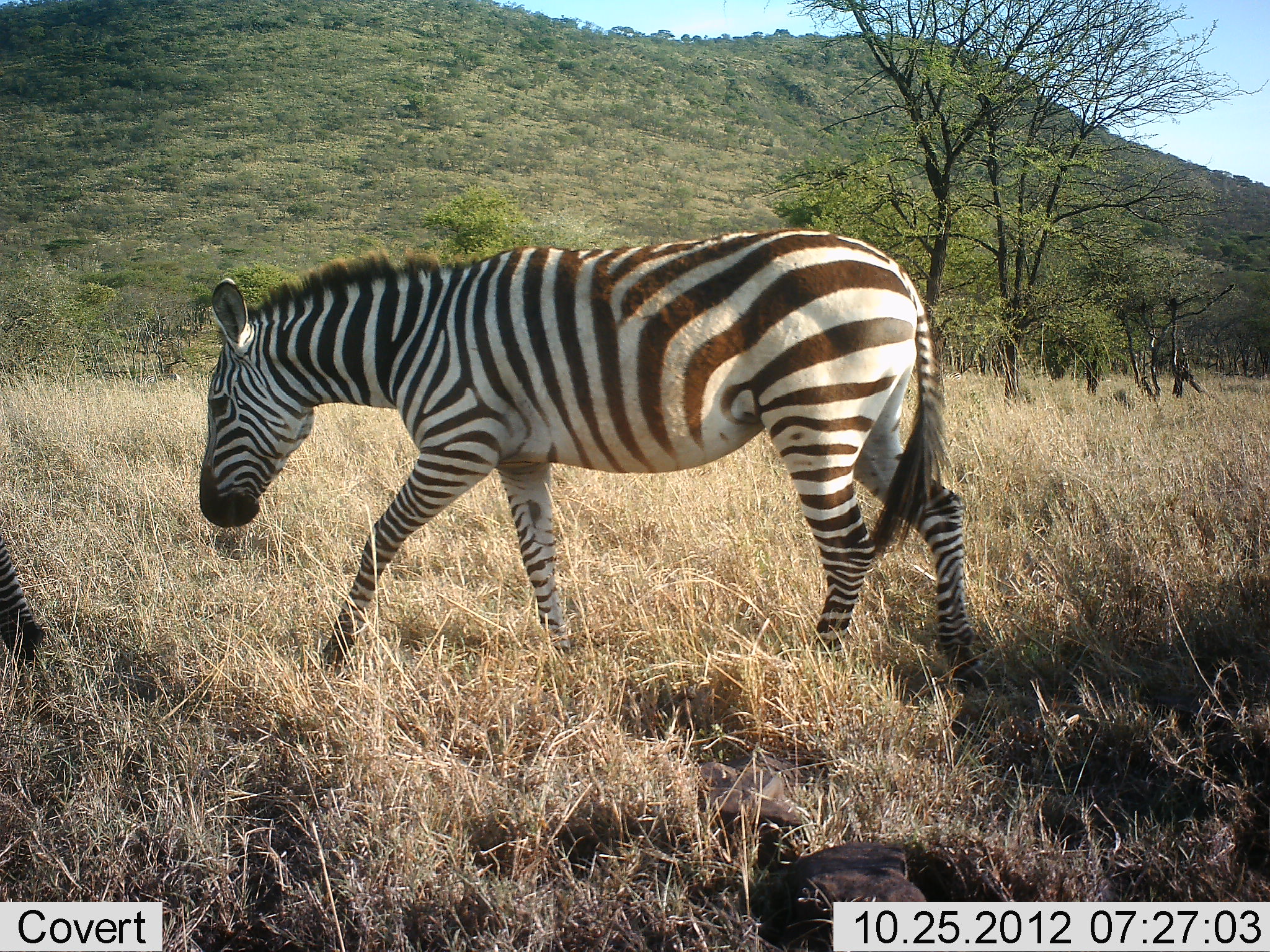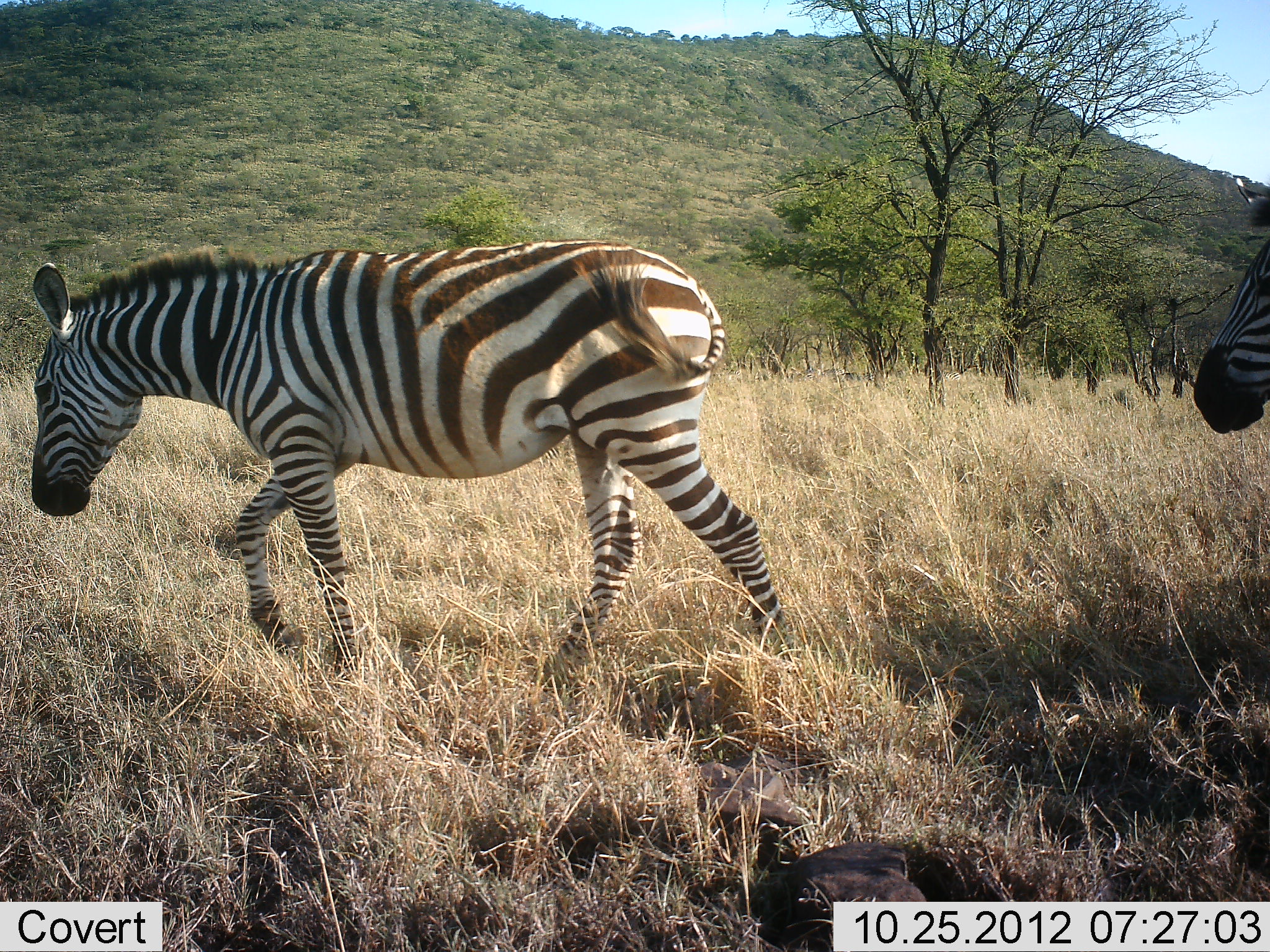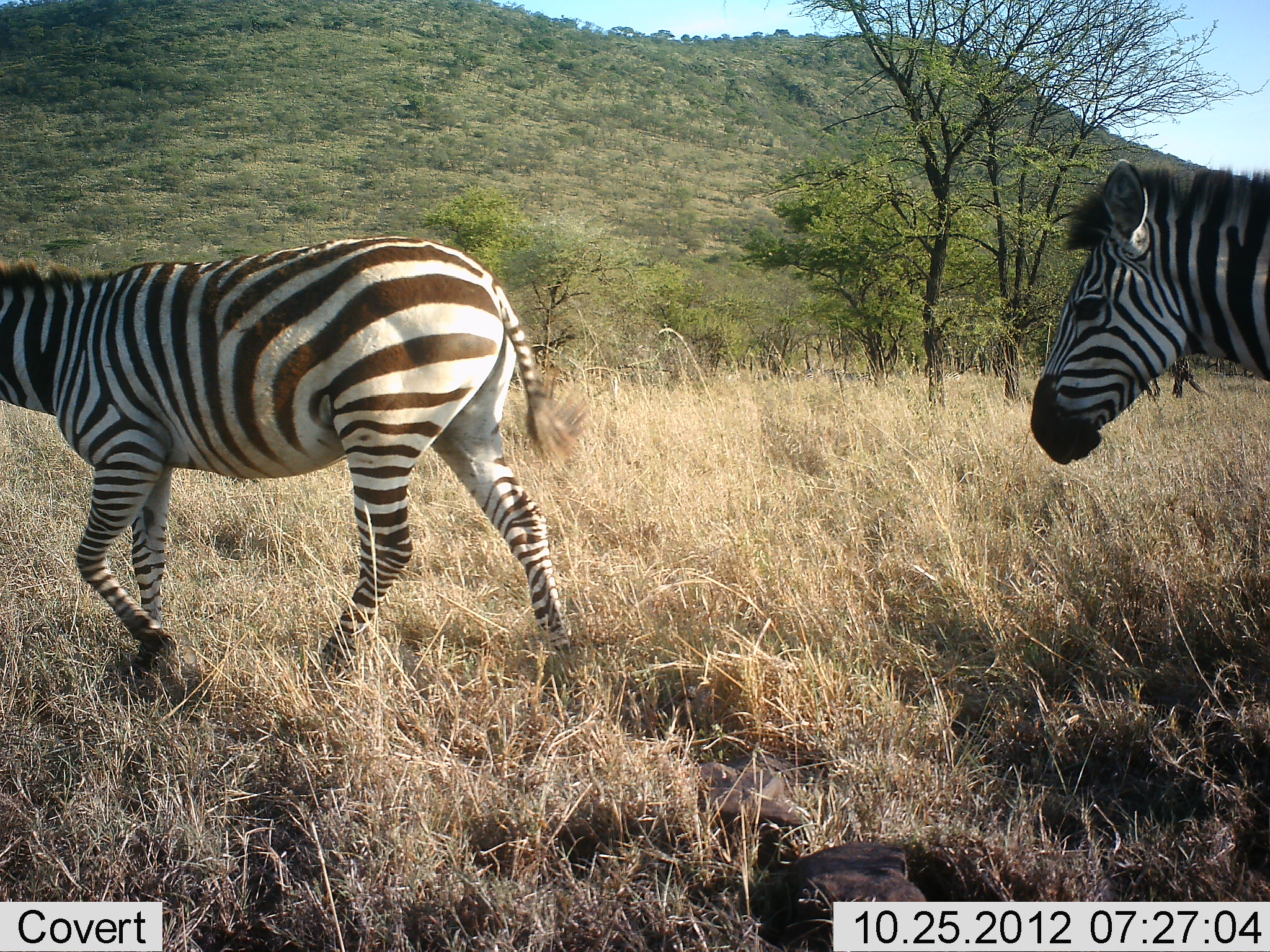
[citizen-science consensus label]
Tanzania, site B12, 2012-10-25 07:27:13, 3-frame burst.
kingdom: Animalia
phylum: Chordata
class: Mammalia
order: Perissodactyla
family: Equidae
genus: Equus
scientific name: Equus quagga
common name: plains zebra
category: zebra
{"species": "zebra (plains zebra) (Equus quagga)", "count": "3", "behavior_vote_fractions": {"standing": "10%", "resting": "0%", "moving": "100%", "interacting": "0%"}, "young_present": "0%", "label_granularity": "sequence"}